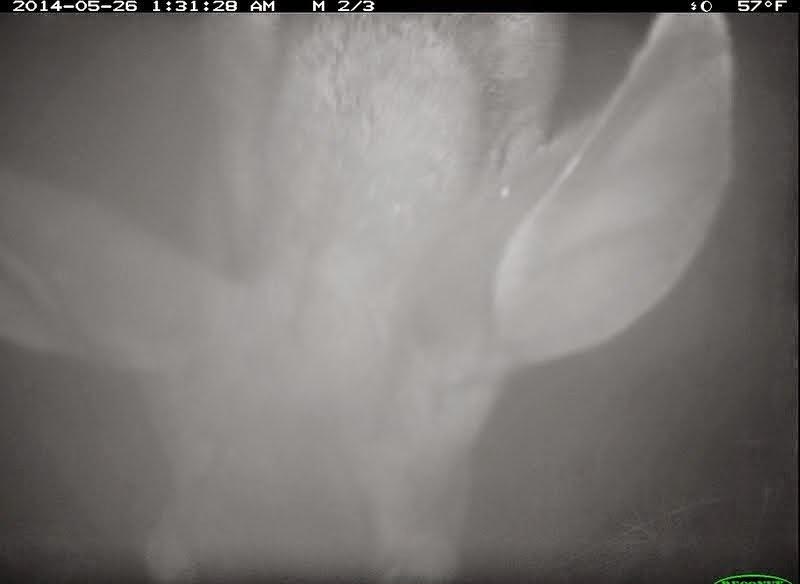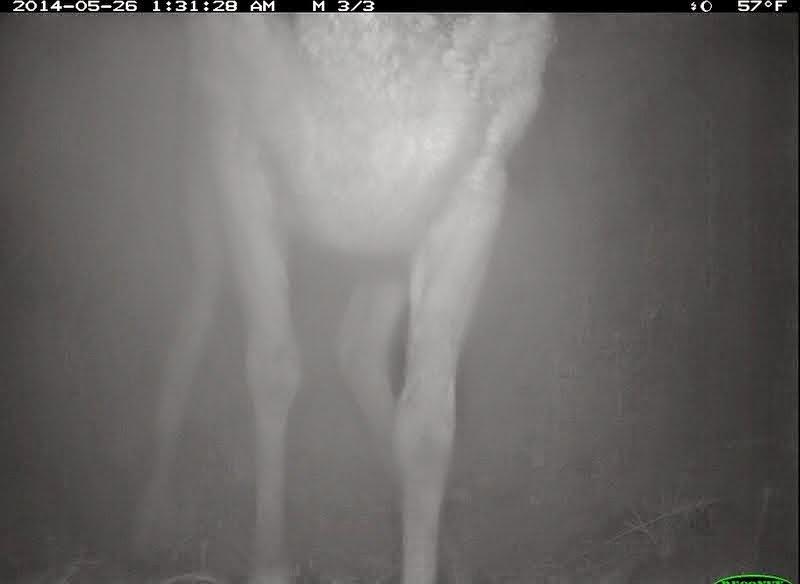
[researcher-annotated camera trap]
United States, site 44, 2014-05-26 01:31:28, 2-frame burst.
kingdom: Animalia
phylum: Chordata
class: Mammalia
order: Artiodactyla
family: Cervidae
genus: Odocoileus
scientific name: Odocoileus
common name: deer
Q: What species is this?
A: Deer (Odocoileus).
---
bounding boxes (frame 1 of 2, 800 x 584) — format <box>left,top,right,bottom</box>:
deer: <box>1,12,737,583</box>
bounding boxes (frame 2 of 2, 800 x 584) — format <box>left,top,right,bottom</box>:
deer: <box>115,13,558,584</box>